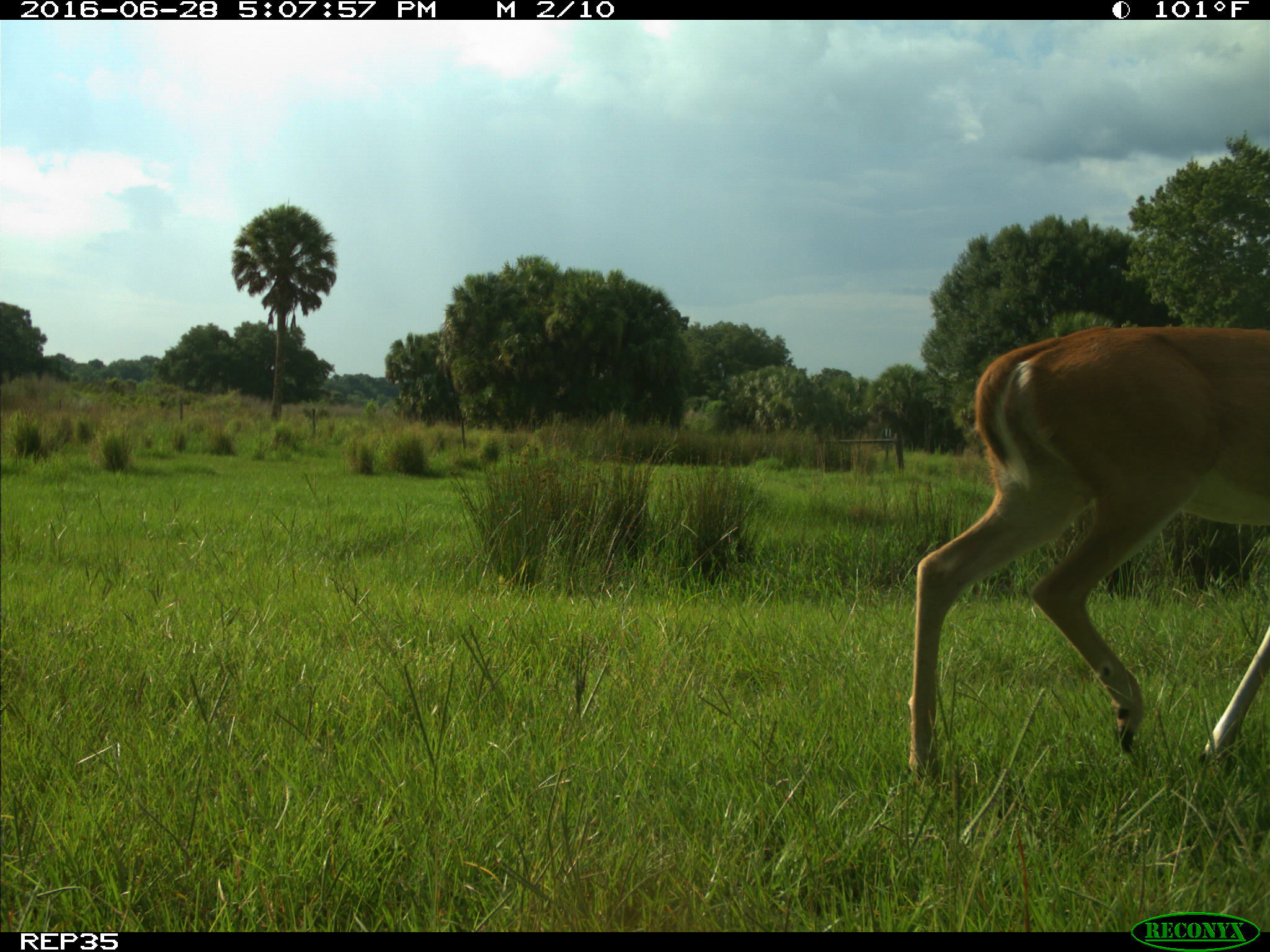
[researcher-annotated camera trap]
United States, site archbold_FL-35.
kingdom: Animalia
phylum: Chordata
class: Mammalia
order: Artiodactyla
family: Cervidae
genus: Odocoileus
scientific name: Odocoileus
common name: deer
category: unidentified deer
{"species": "unidentified deer (deer) (Odocoileus)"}